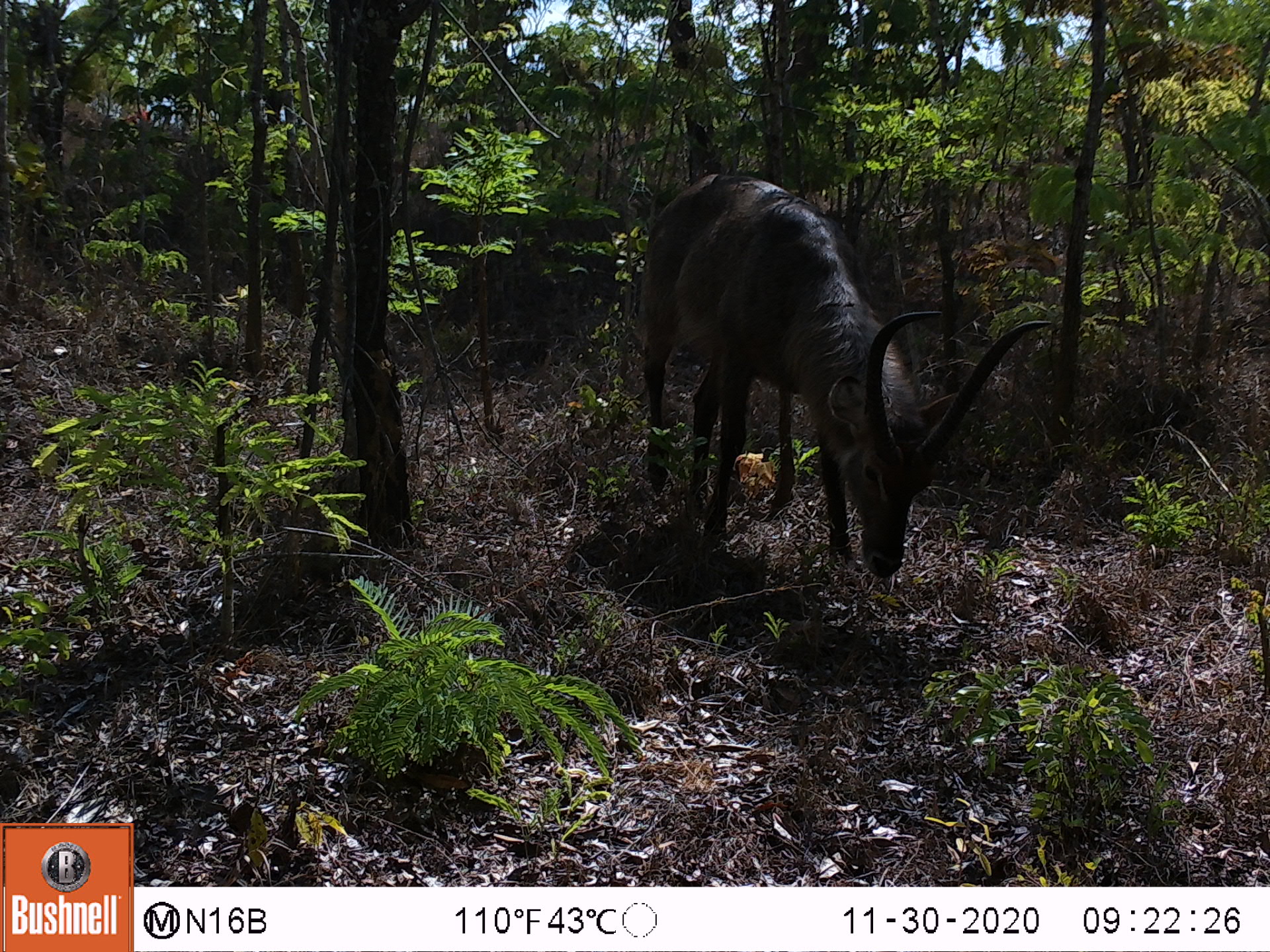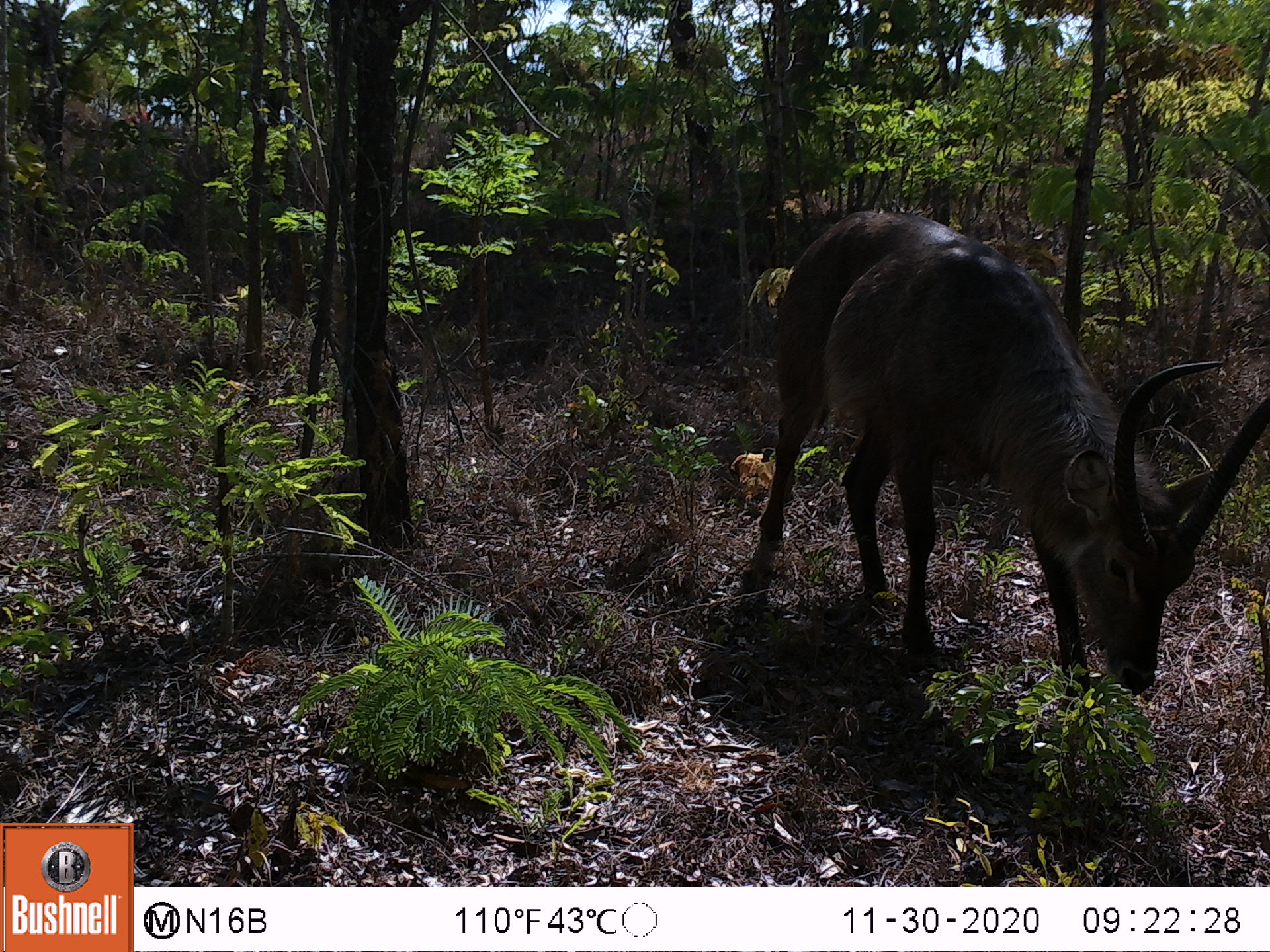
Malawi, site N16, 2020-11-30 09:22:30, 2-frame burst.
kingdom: Animalia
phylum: Chordata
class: Mammalia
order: Artiodactyla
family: Bovidae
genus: Kobus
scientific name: Kobus ellipsiprymnus ellipsiprymnus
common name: common waterbuck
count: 1